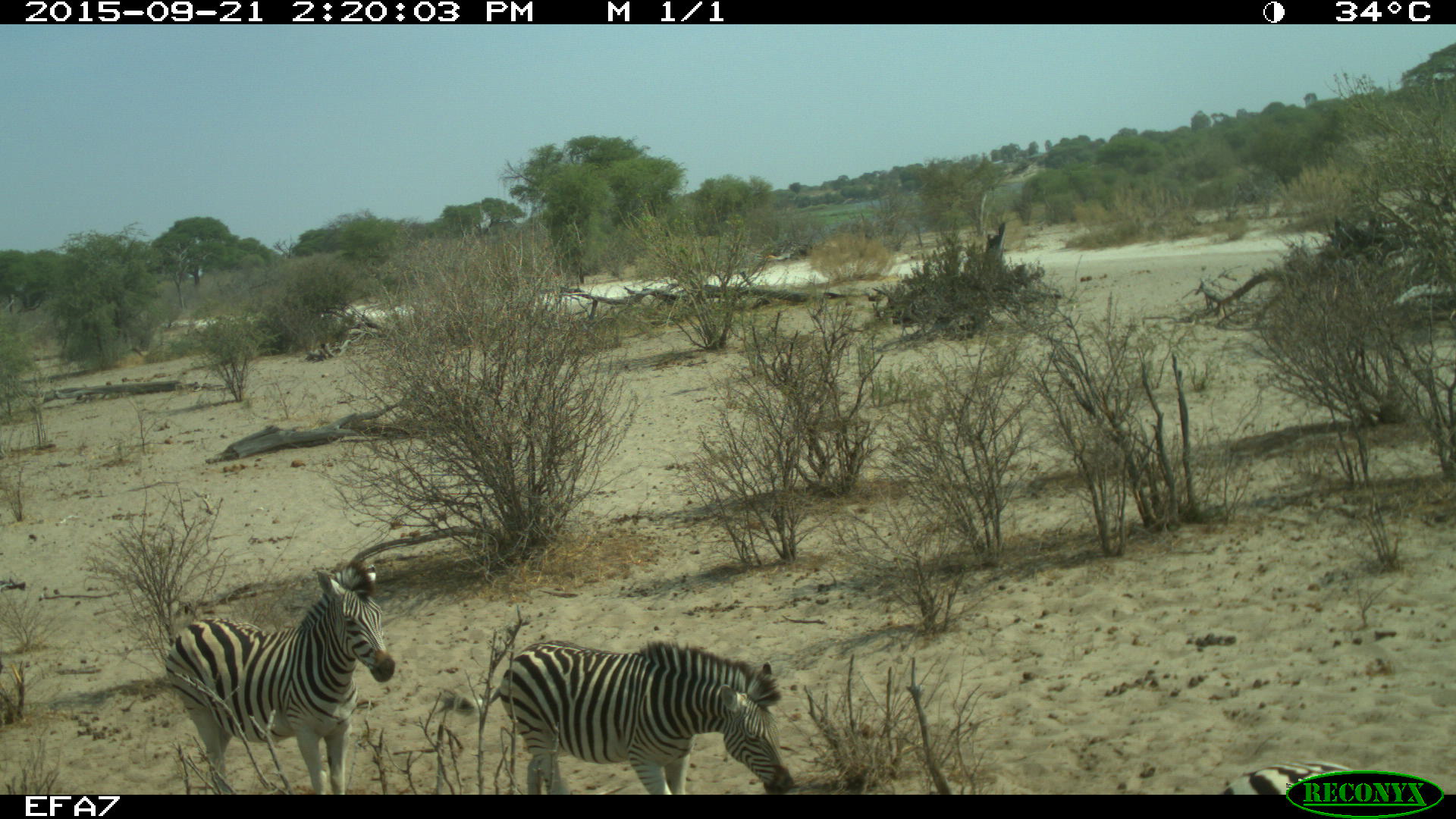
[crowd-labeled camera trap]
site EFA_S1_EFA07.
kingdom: Animalia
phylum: Chordata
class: Mammalia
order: Perissodactyla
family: Equidae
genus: Equus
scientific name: Equus quagga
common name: plains zebra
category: zebraplains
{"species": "zebraplains (plains zebra) (Equus quagga)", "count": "2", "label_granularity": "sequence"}